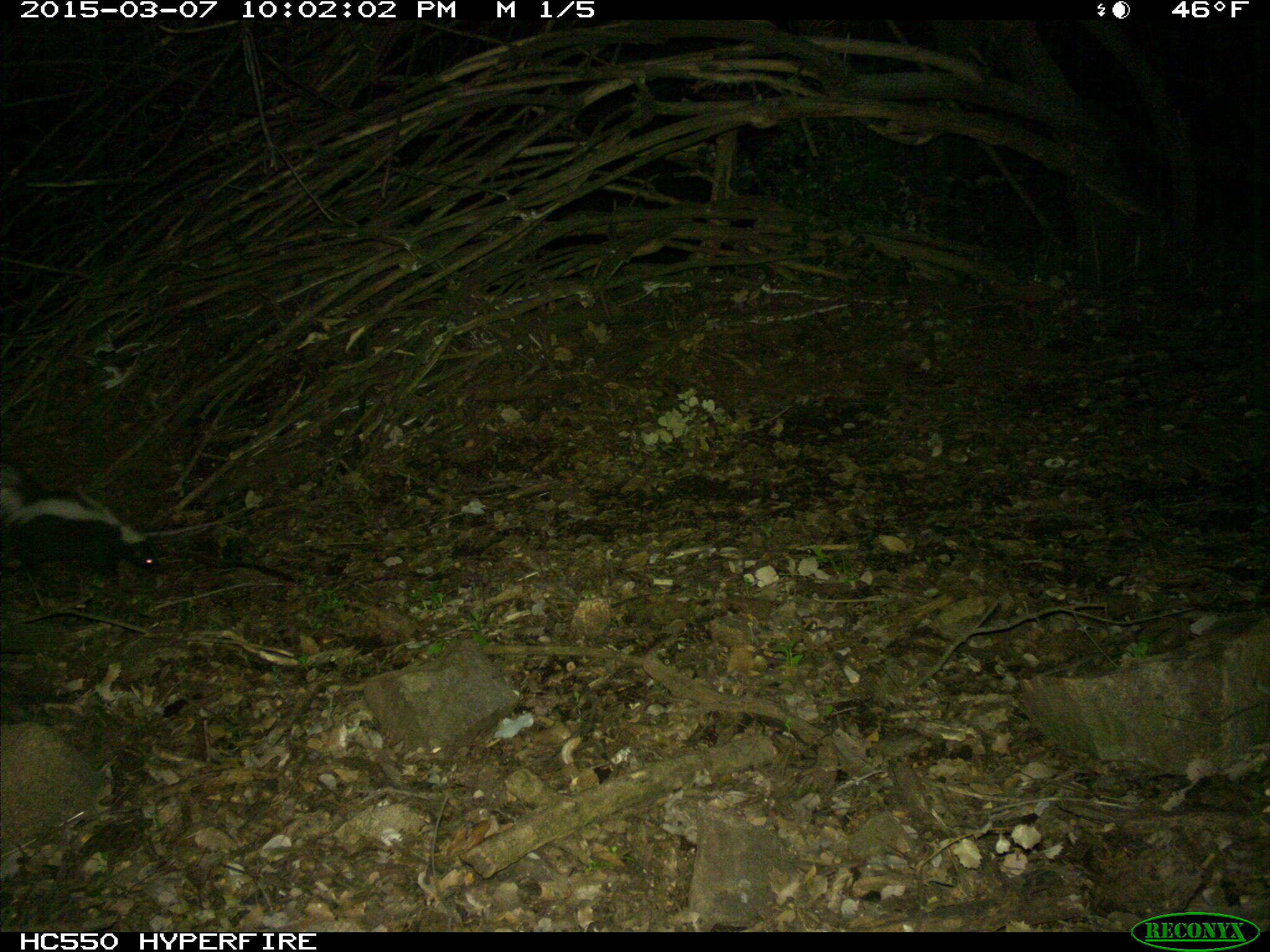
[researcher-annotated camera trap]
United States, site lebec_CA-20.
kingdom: Animalia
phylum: Chordata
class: Mammalia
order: Carnivora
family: Mephitidae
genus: Mephitis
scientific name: Mephitis mephitis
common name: striped skunk